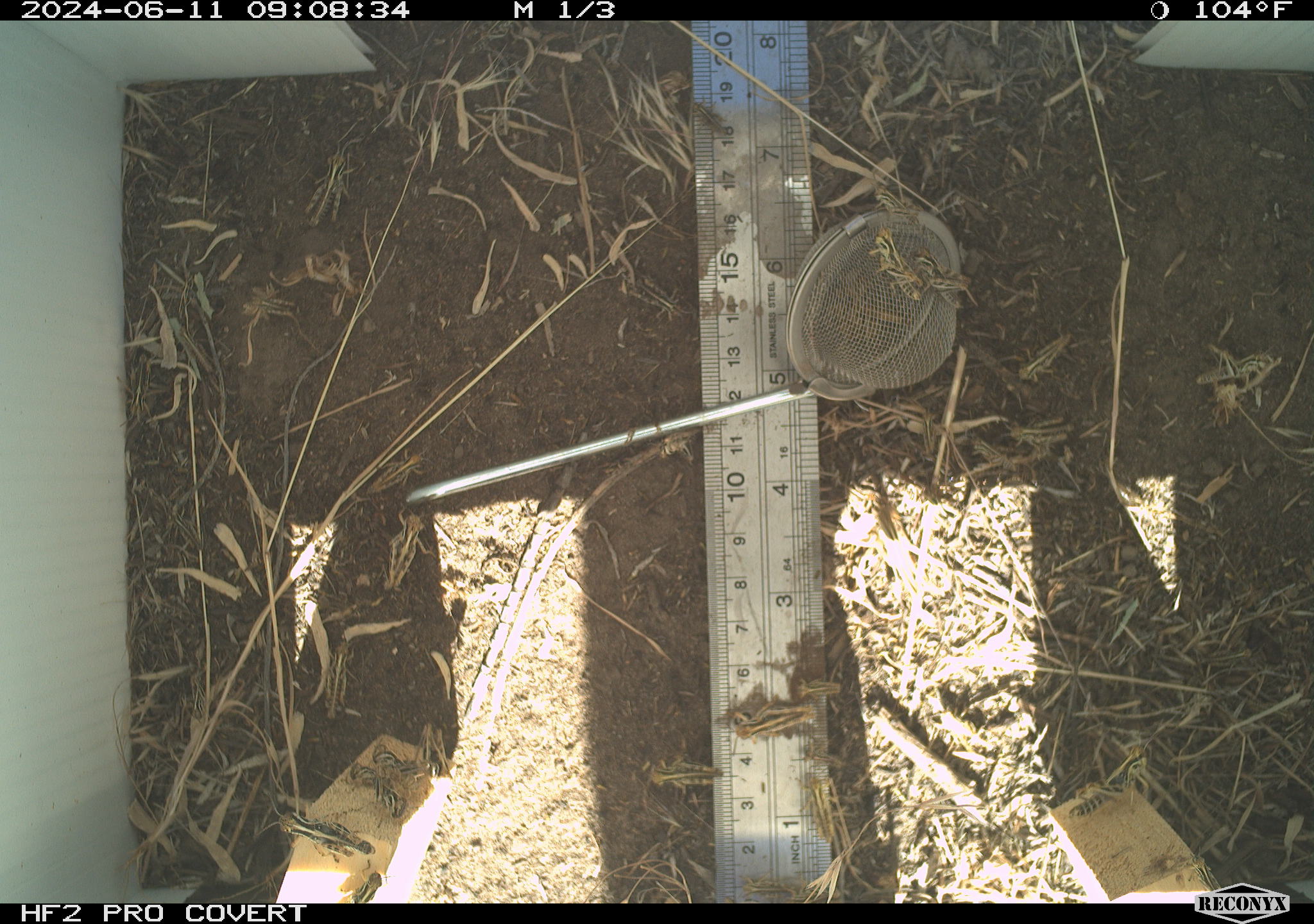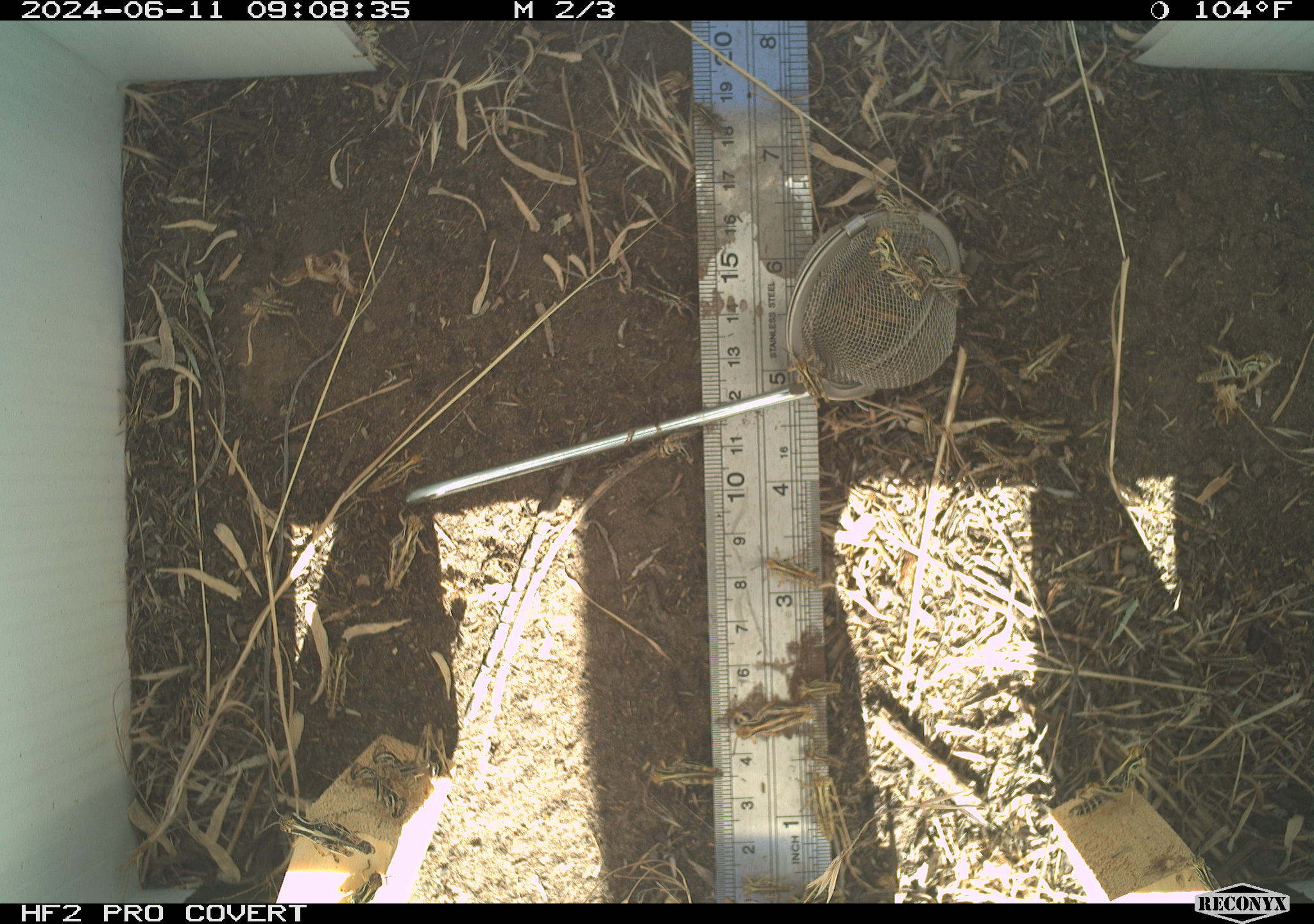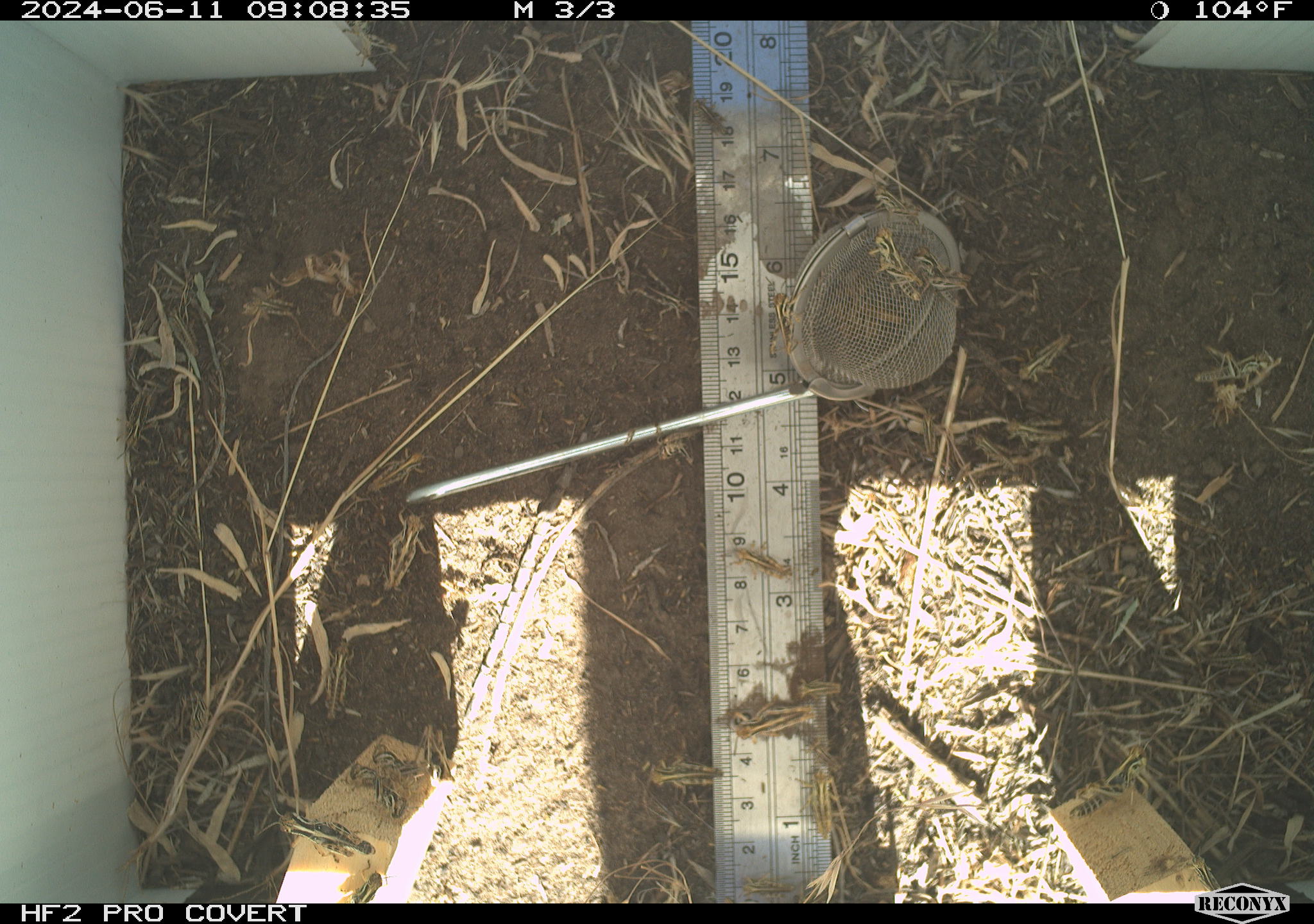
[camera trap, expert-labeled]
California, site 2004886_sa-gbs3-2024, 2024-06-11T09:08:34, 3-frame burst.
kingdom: Animalia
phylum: Arthropoda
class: Insecta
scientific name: Insecta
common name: insect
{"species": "insect (Insecta)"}